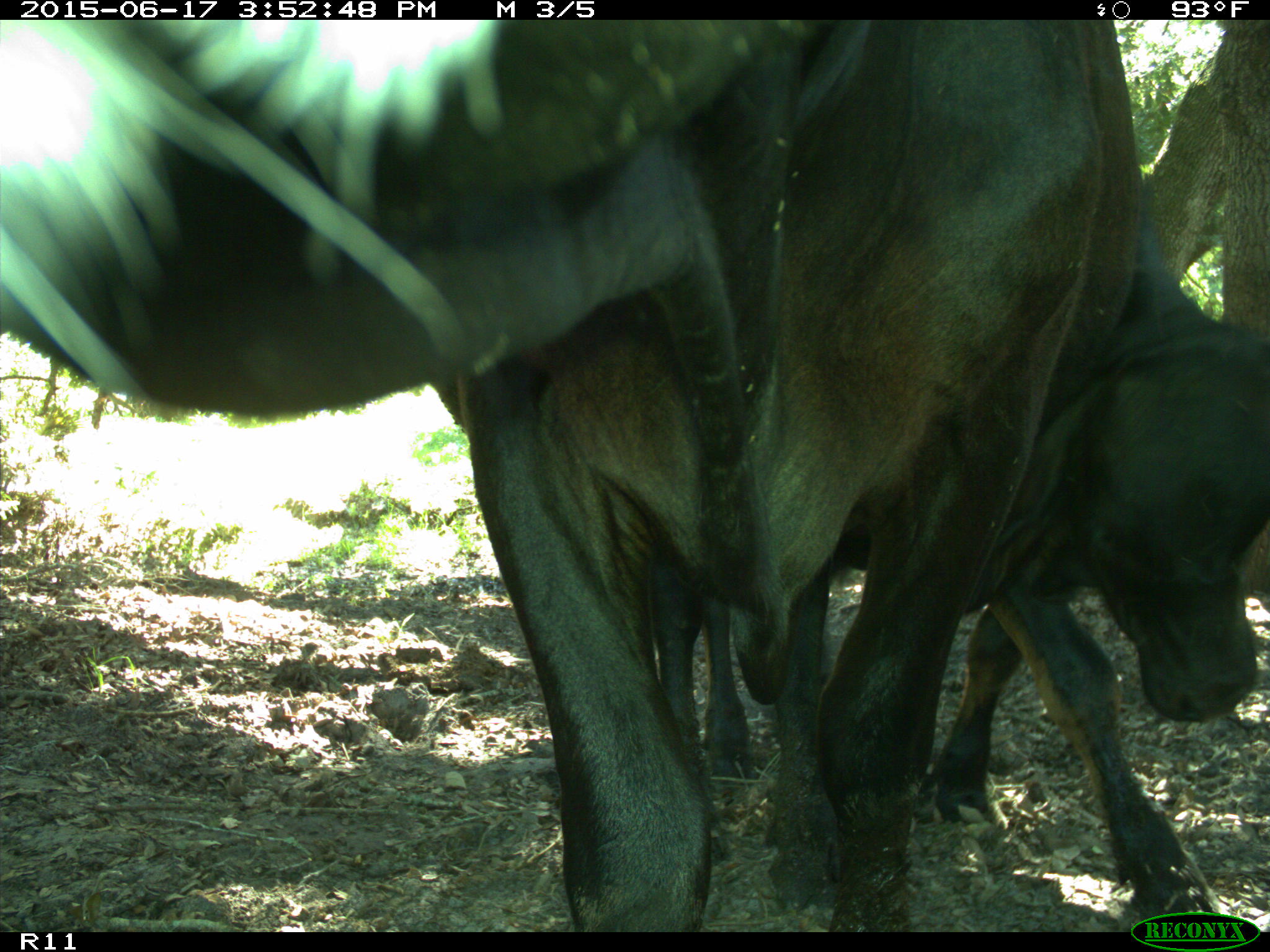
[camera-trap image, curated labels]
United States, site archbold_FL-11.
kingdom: Animalia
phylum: Chordata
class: Mammalia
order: Artiodactyla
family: Bovidae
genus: Bos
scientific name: Bos taurus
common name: domestic cow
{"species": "Bos taurus (domestic cow)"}